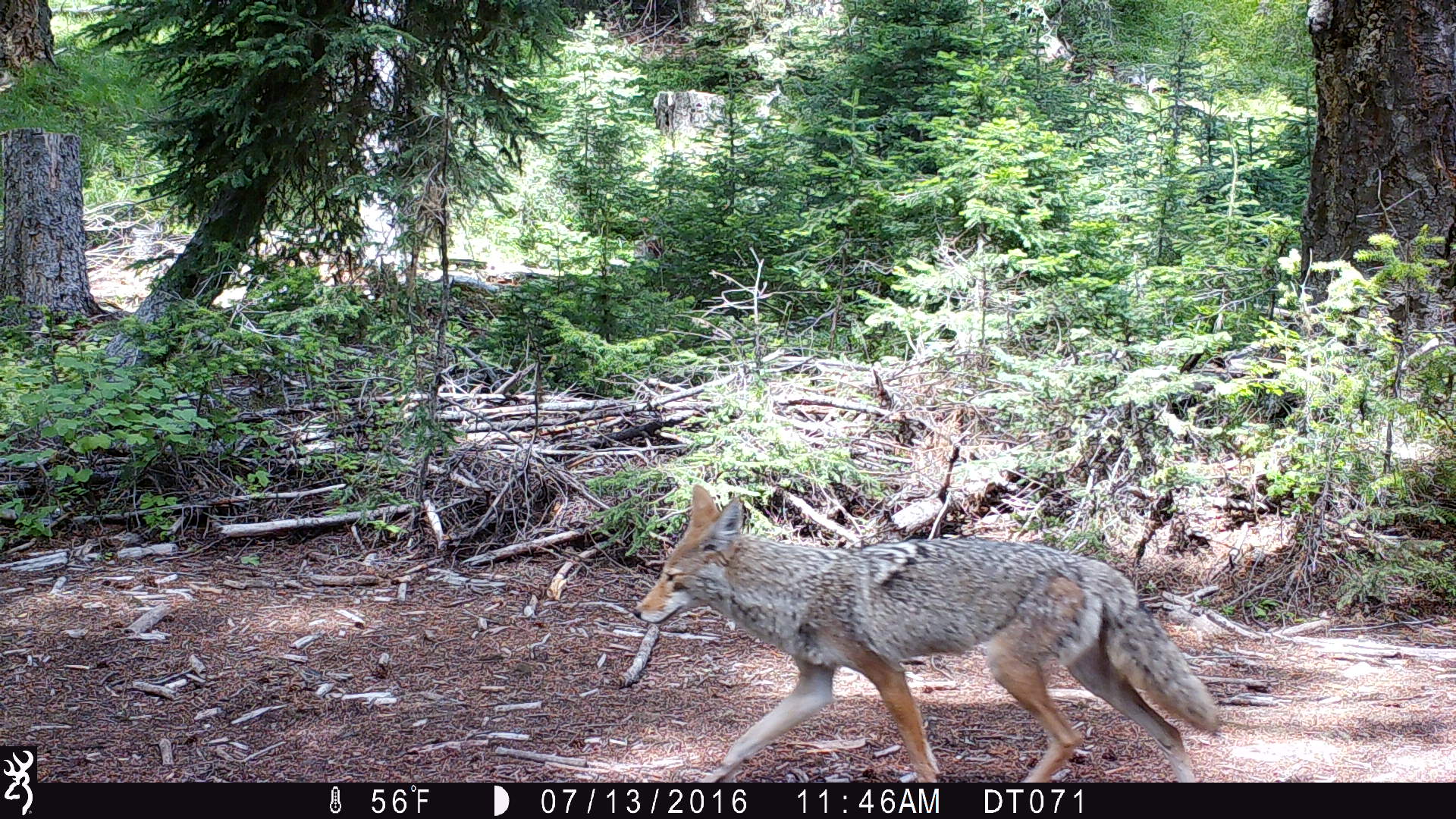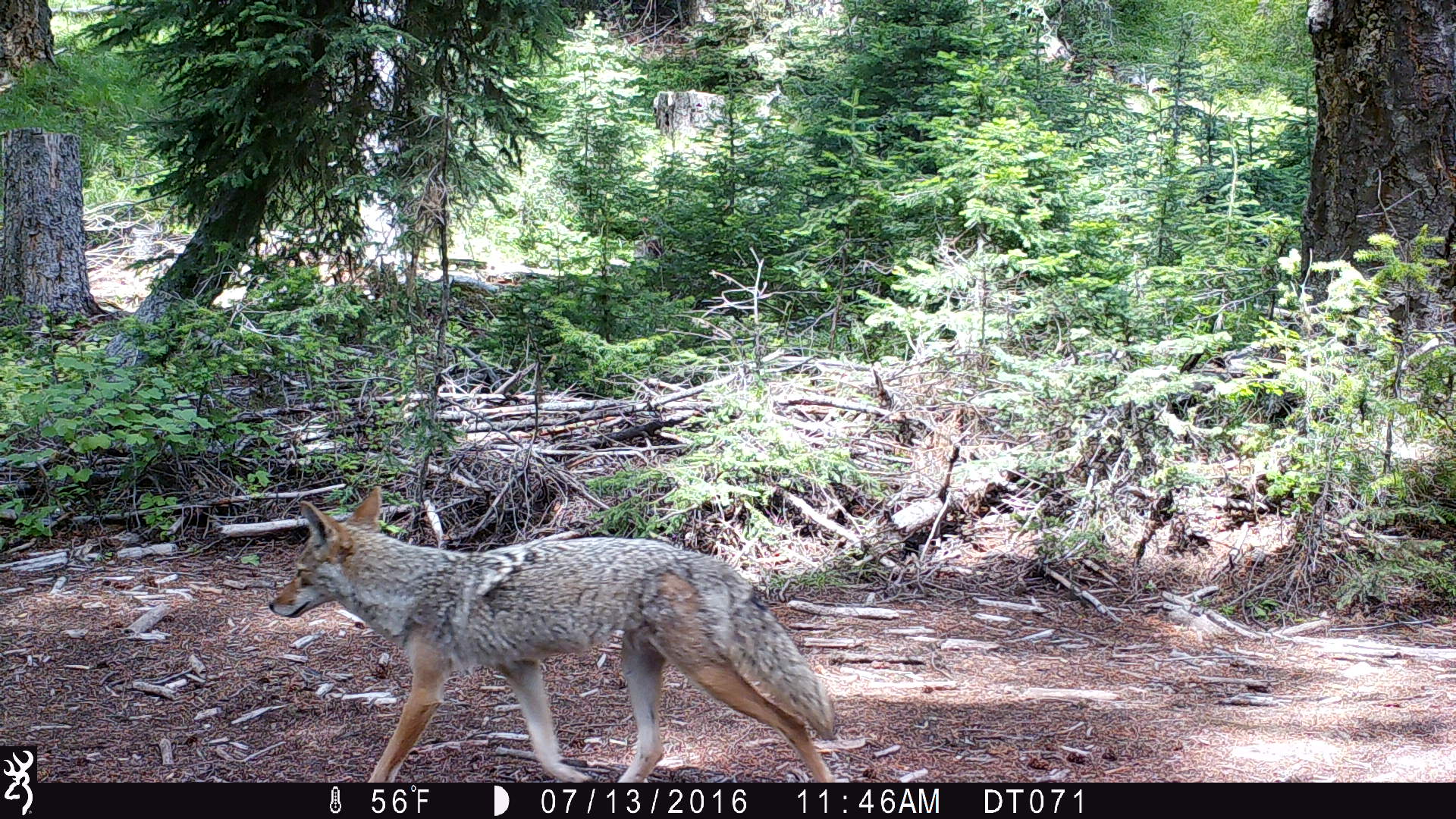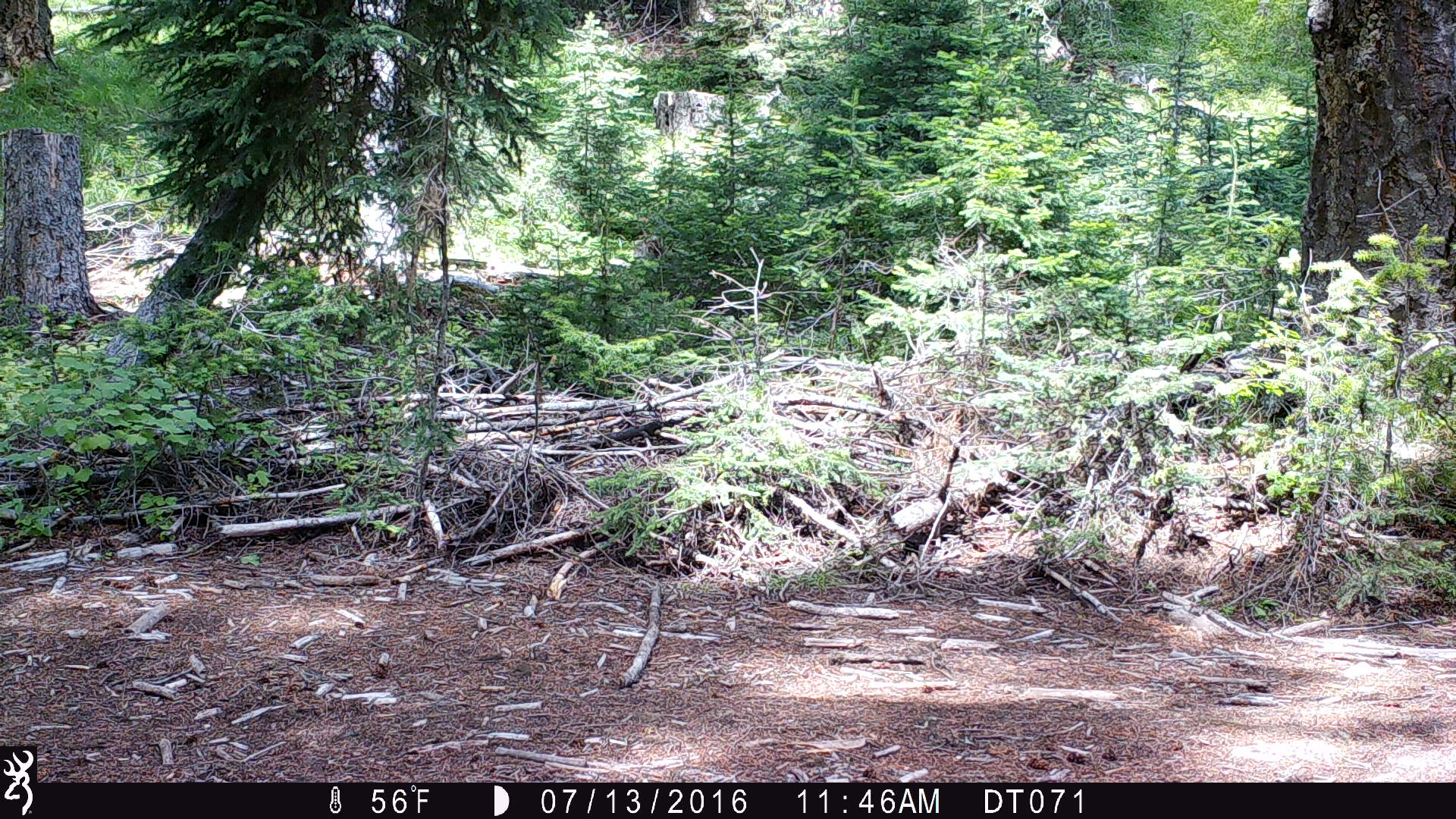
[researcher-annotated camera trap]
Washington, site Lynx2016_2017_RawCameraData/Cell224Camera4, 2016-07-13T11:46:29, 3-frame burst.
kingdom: Animalia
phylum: Chordata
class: Mammalia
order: Carnivora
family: Canidae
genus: Canis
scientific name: Canis latrans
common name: coyote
Canis latrans (coyote). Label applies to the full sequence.